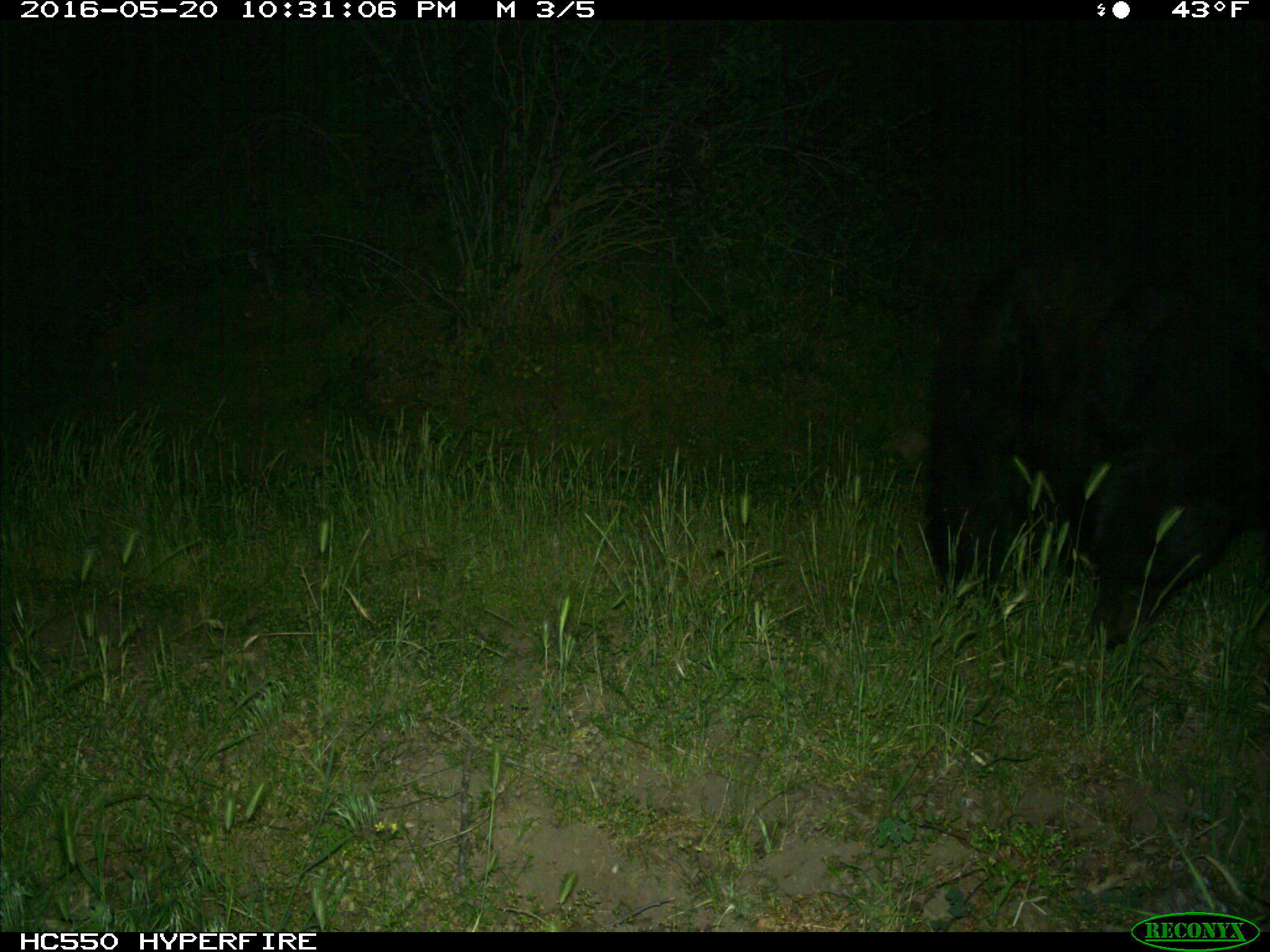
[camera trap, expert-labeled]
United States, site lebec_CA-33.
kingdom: Animalia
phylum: Chordata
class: Mammalia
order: Carnivora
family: Ursidae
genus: Ursus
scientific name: Ursus americanus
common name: american black bear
Ursus americanus (american black bear).